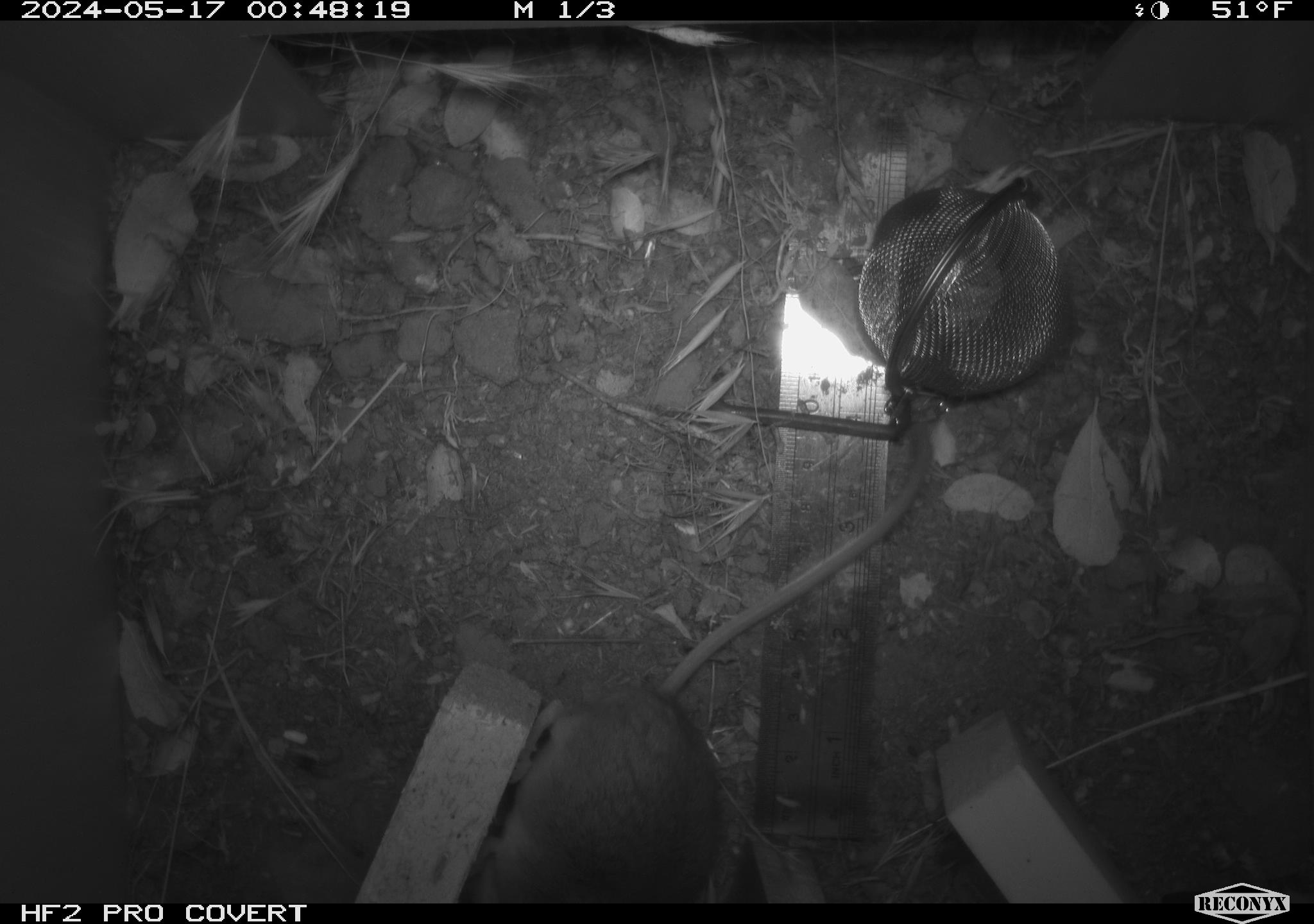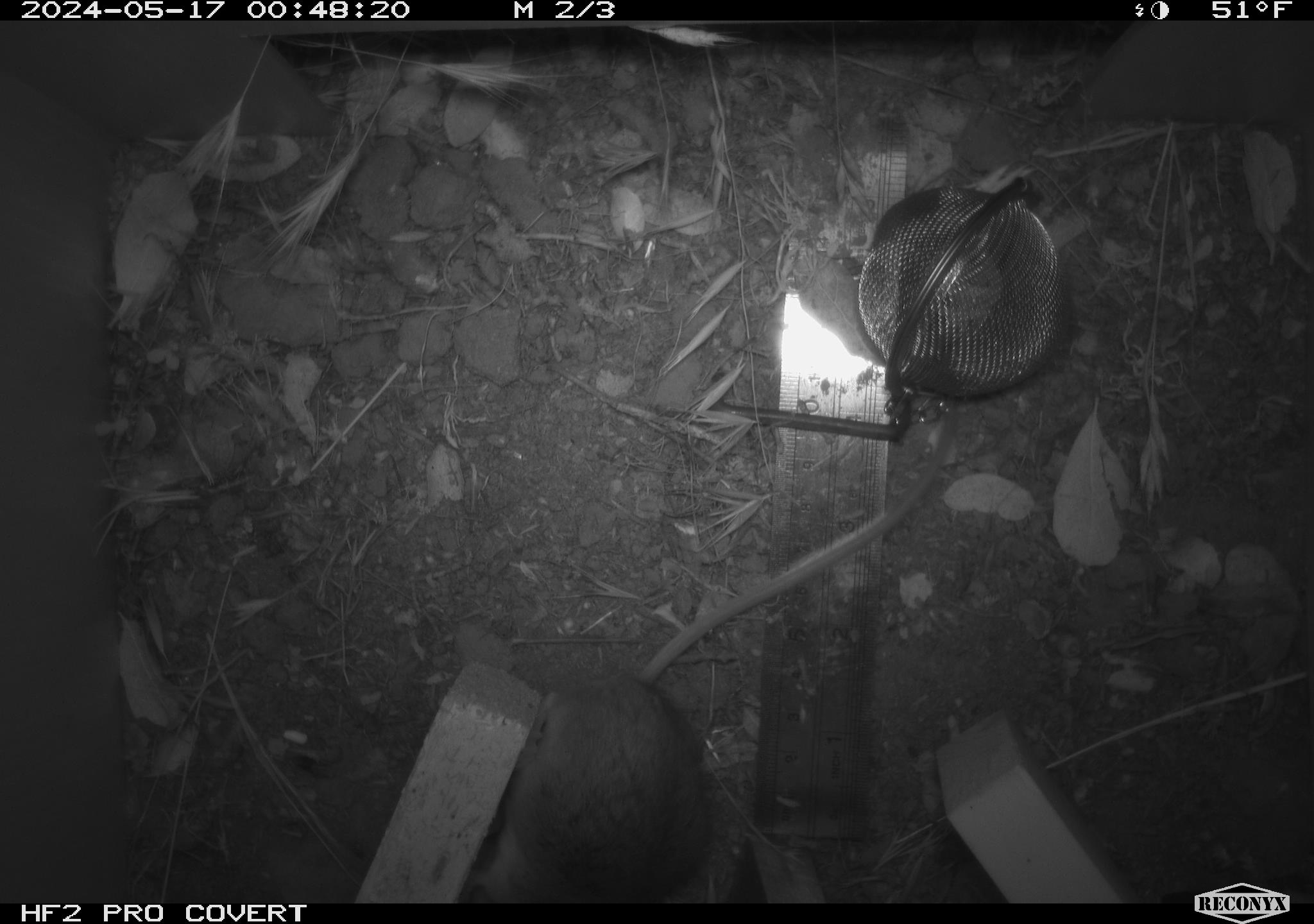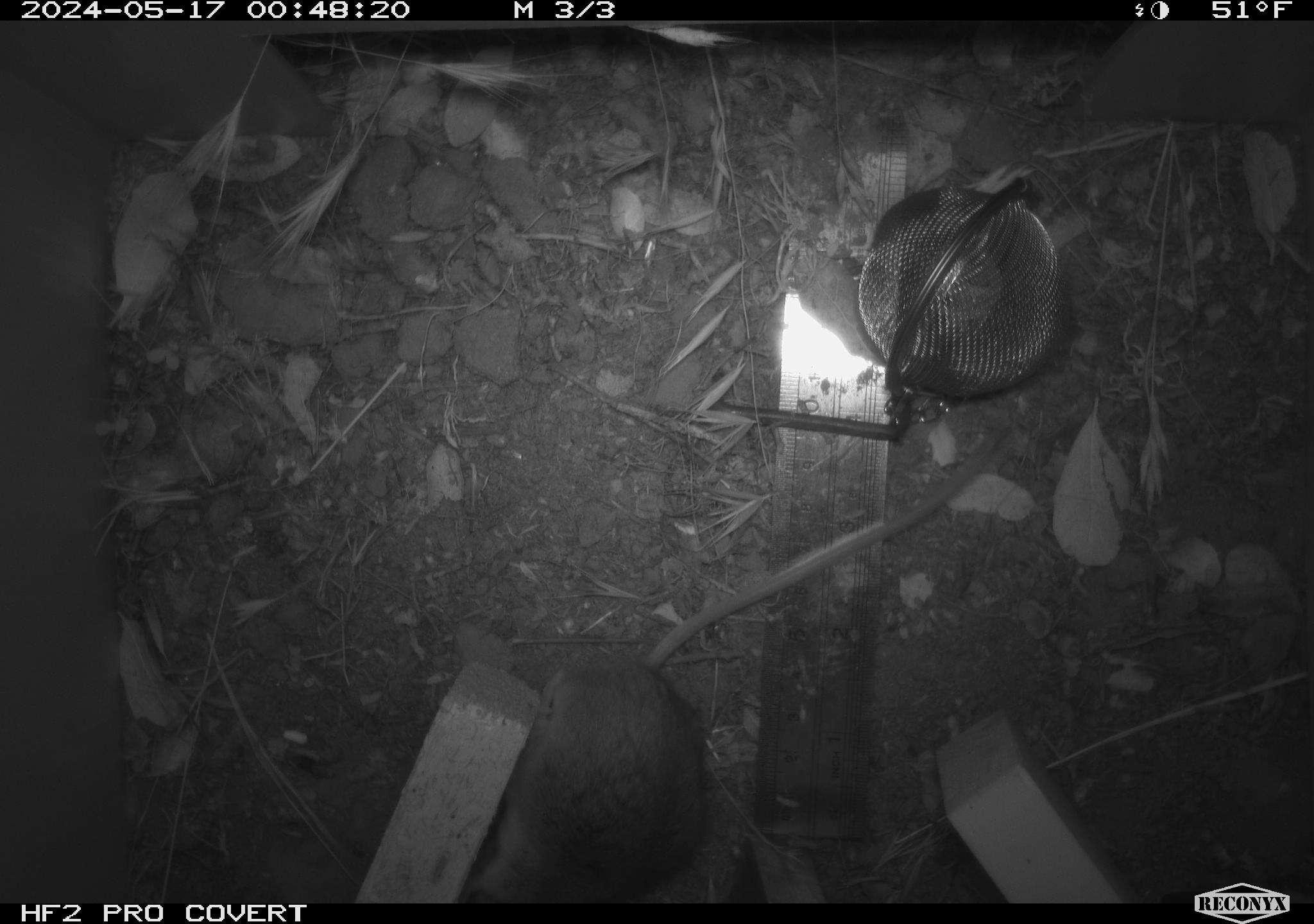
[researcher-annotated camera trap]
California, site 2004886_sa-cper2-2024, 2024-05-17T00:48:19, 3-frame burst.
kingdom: Animalia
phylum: Chordata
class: Mammalia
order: Rodentia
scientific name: Rodentia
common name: rodent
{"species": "rodent (Rodentia)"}